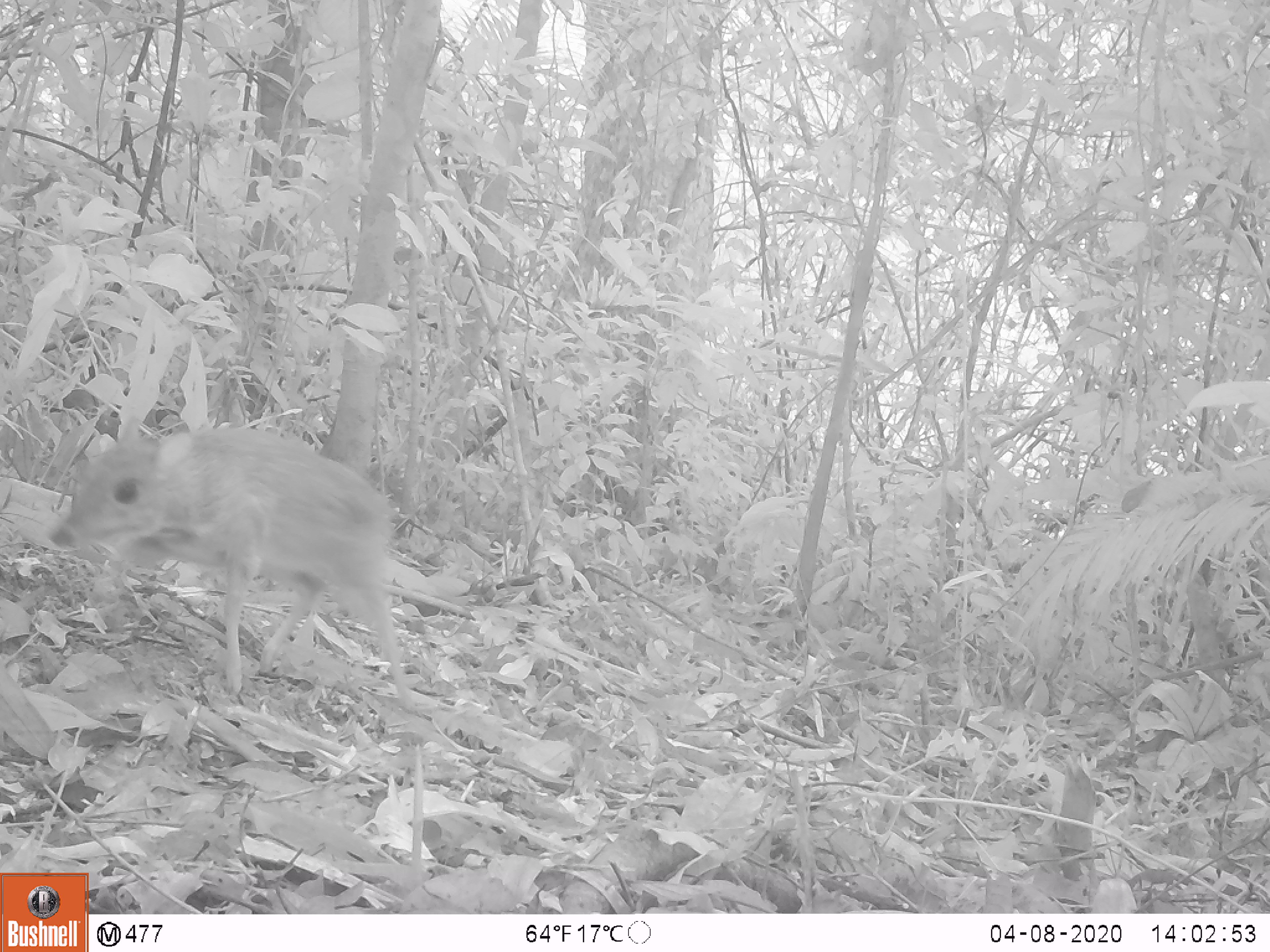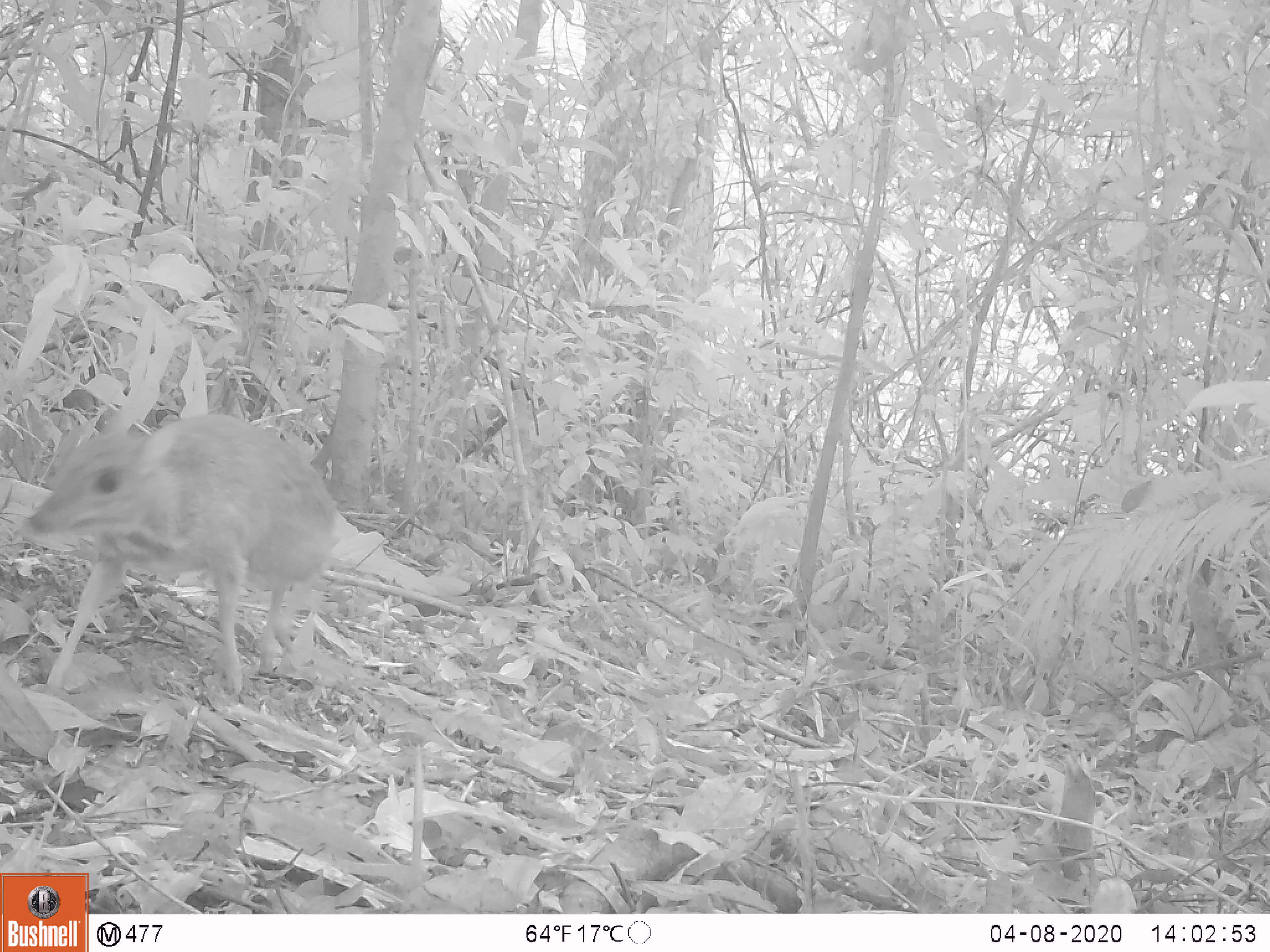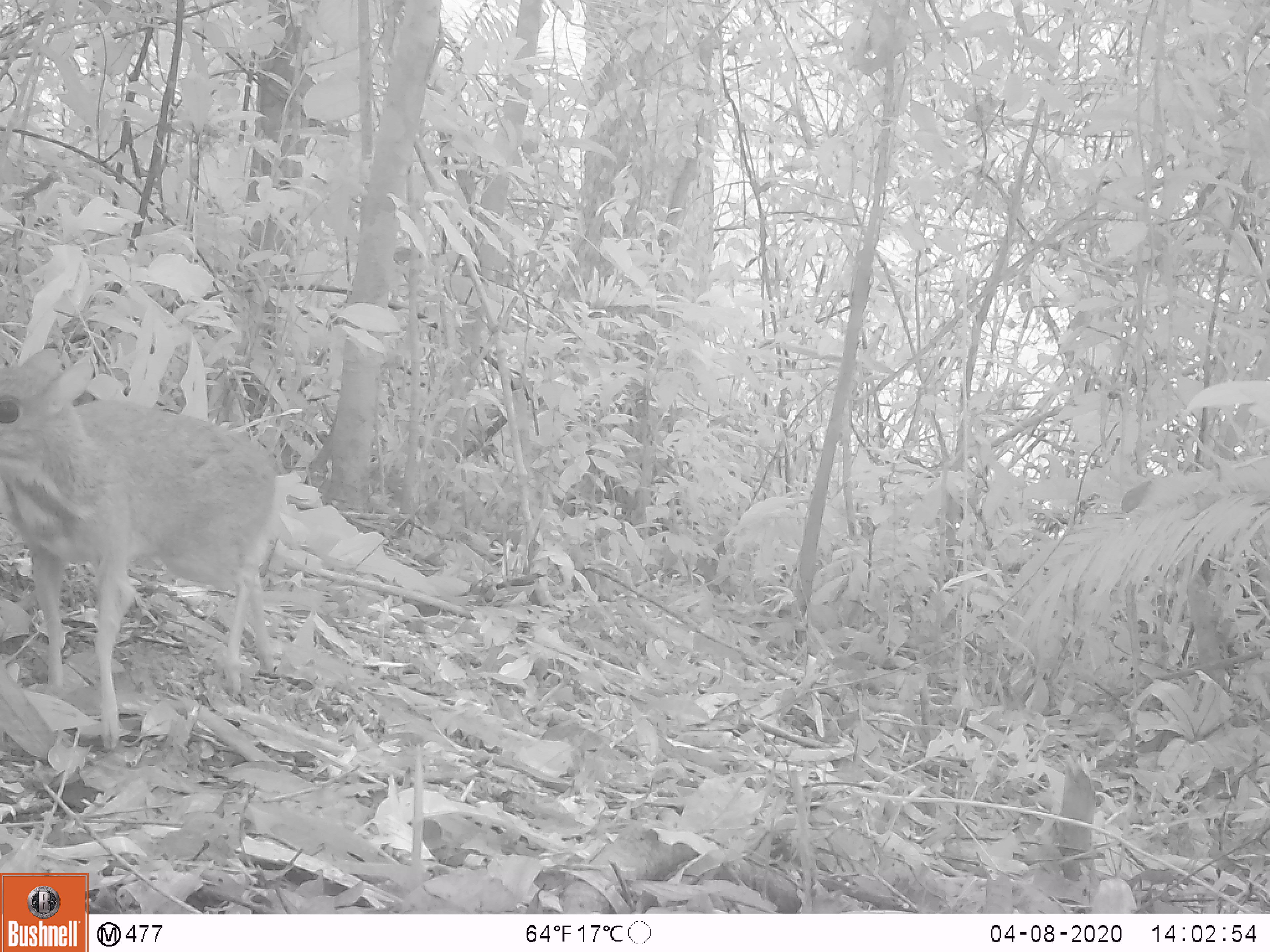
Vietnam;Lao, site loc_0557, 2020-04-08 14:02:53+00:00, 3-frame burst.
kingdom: Animalia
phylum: Chordata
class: Mammalia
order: Artiodactyla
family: Tragulidae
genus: Moschiola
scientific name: Moschiola meminna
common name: chevrotain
Chevrotain (Moschiola meminna). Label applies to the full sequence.